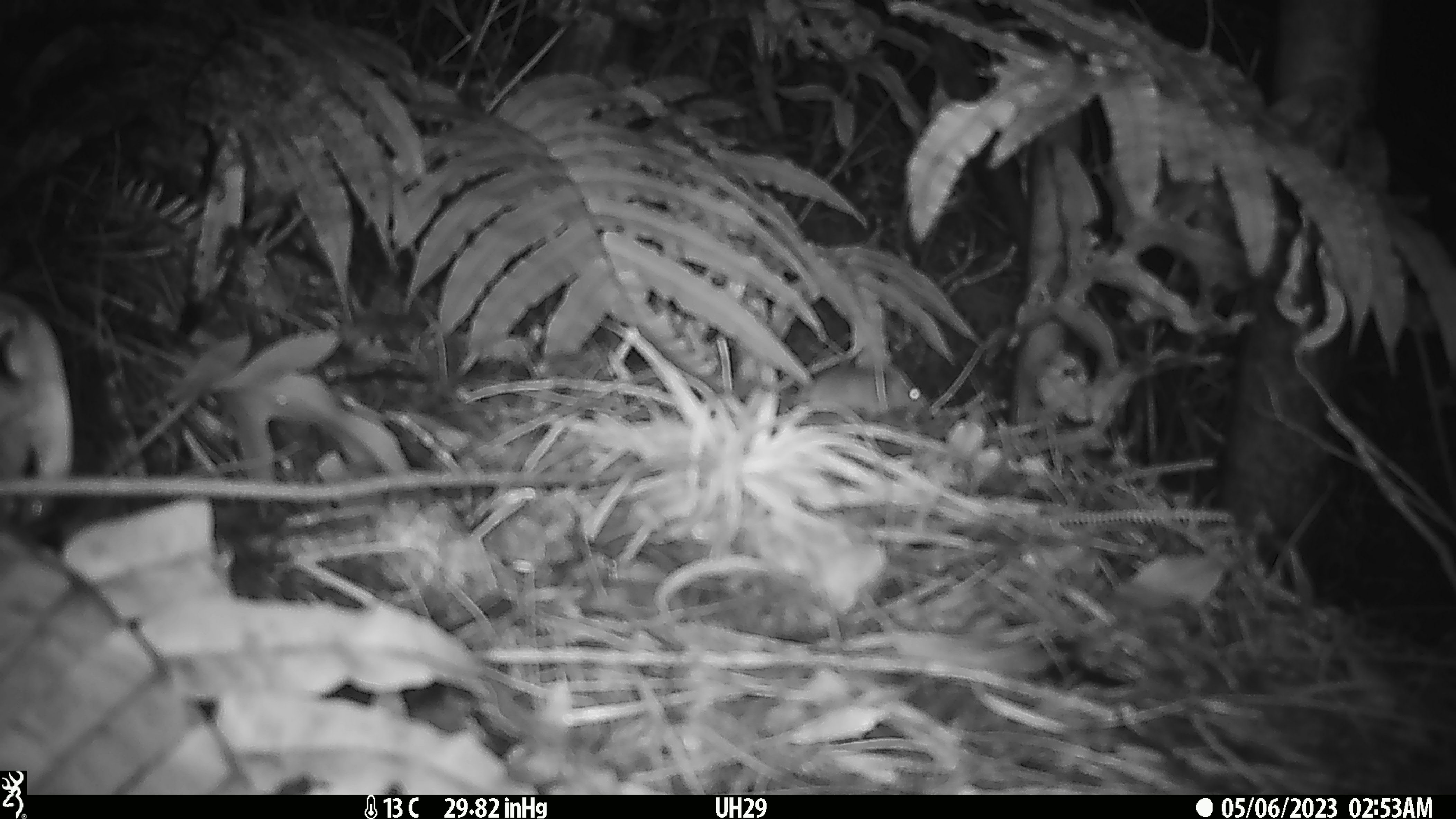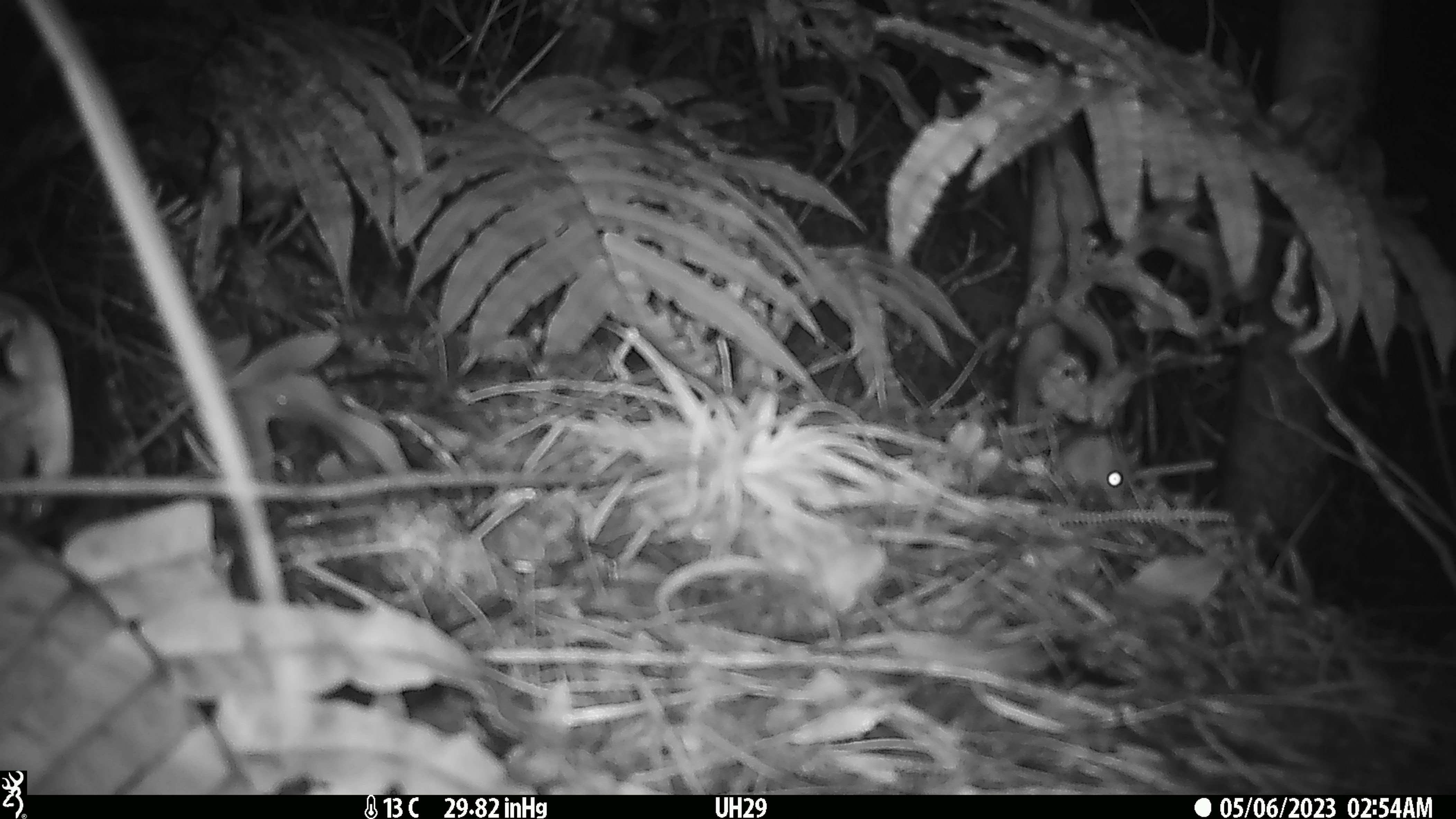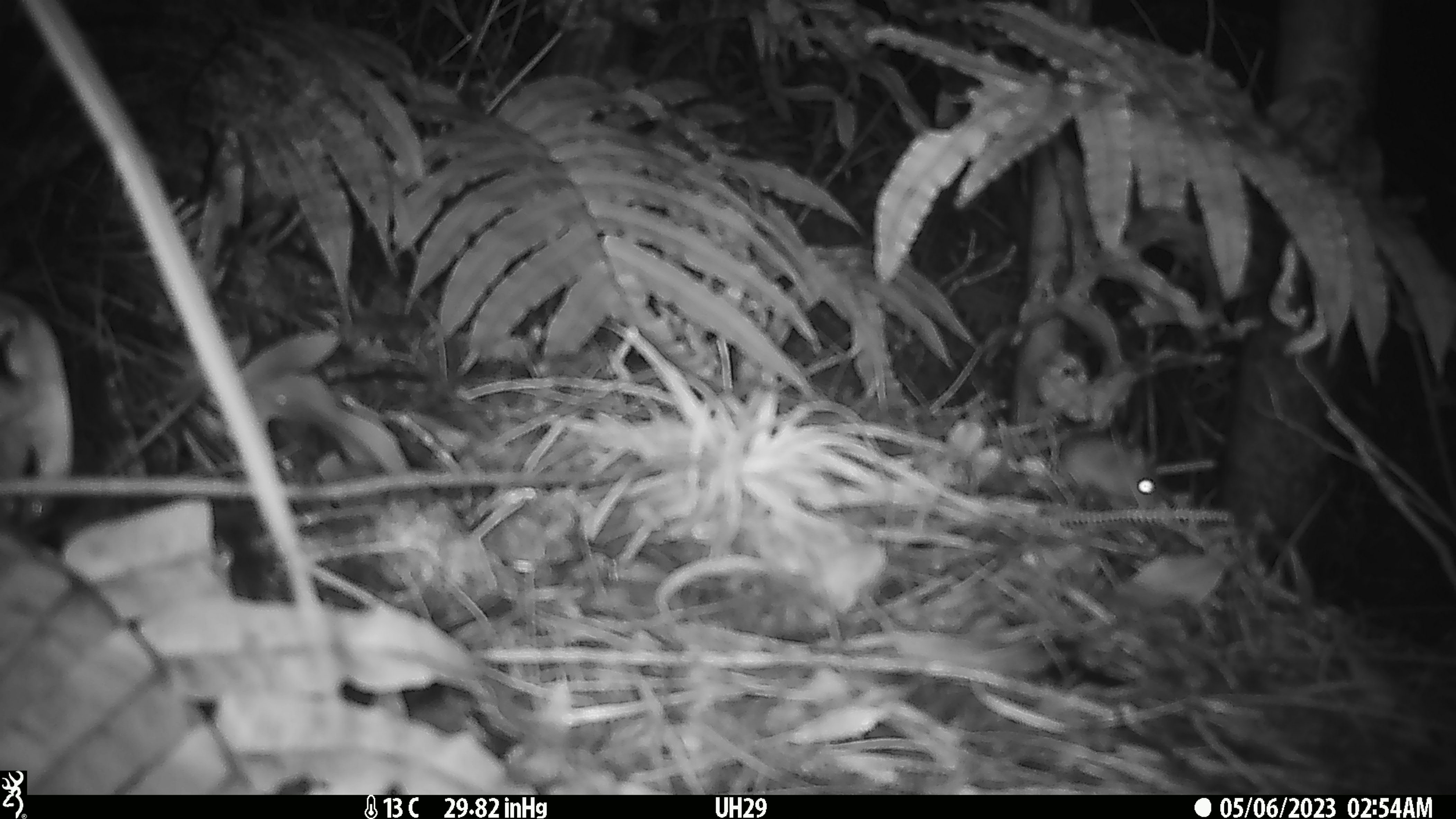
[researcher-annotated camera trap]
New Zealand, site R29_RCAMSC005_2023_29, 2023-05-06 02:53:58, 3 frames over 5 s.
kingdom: Animalia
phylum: Chordata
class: Mammalia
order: Rodentia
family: Muridae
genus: Mus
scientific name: Mus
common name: mouse